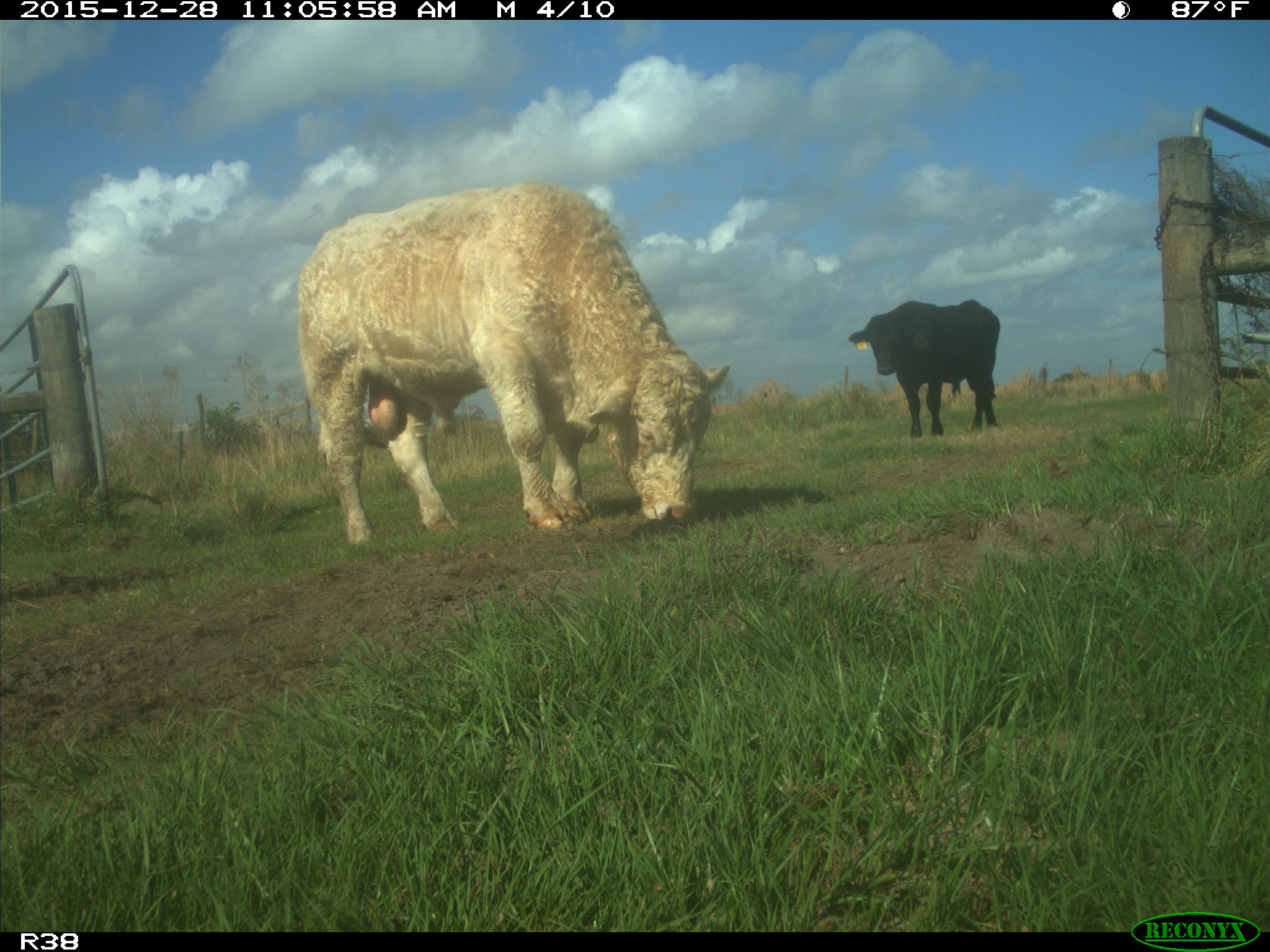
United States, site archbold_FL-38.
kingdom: Animalia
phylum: Chordata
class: Mammalia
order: Artiodactyla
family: Bovidae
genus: Bos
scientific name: Bos taurus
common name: domestic cow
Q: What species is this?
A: Bos taurus (domestic cow).